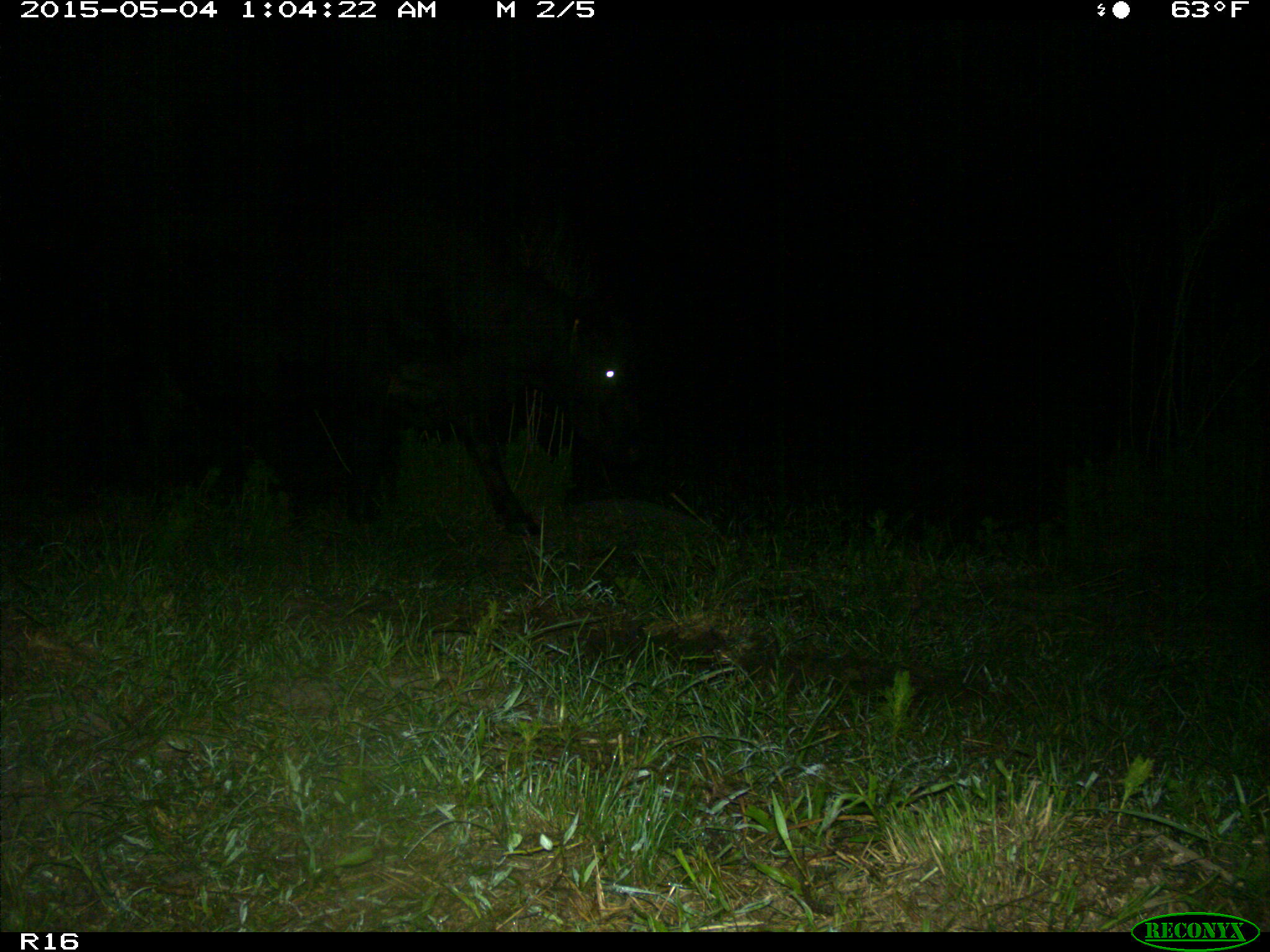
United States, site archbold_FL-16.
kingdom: Animalia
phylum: Chordata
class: Mammalia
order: Artiodactyla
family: Bovidae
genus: Bos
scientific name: Bos taurus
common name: domestic cow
Bos taurus (domestic cow).